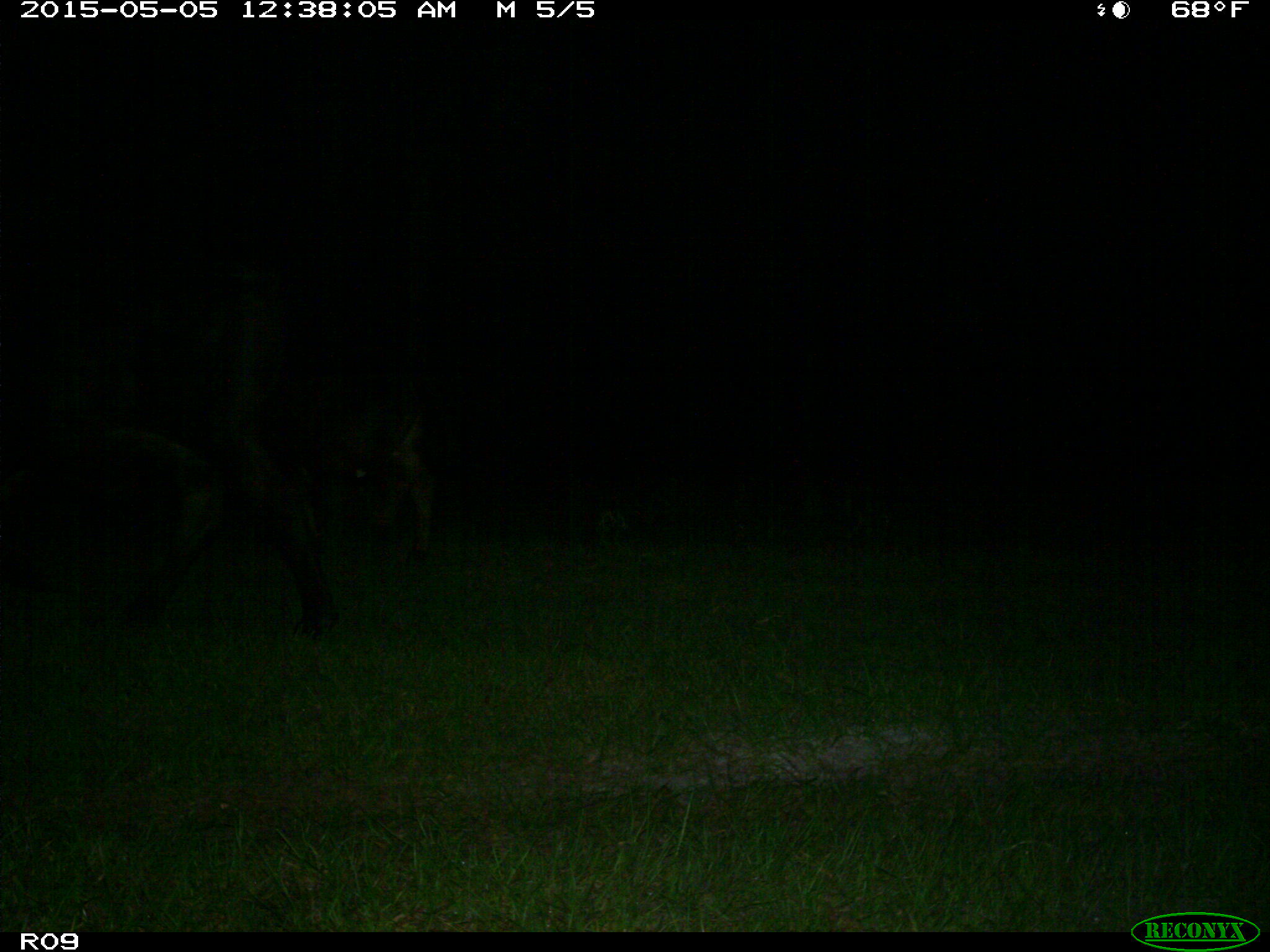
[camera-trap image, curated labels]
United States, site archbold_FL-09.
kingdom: Animalia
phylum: Chordata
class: Mammalia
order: Artiodactyla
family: Bovidae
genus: Bos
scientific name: Bos taurus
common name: domestic cow